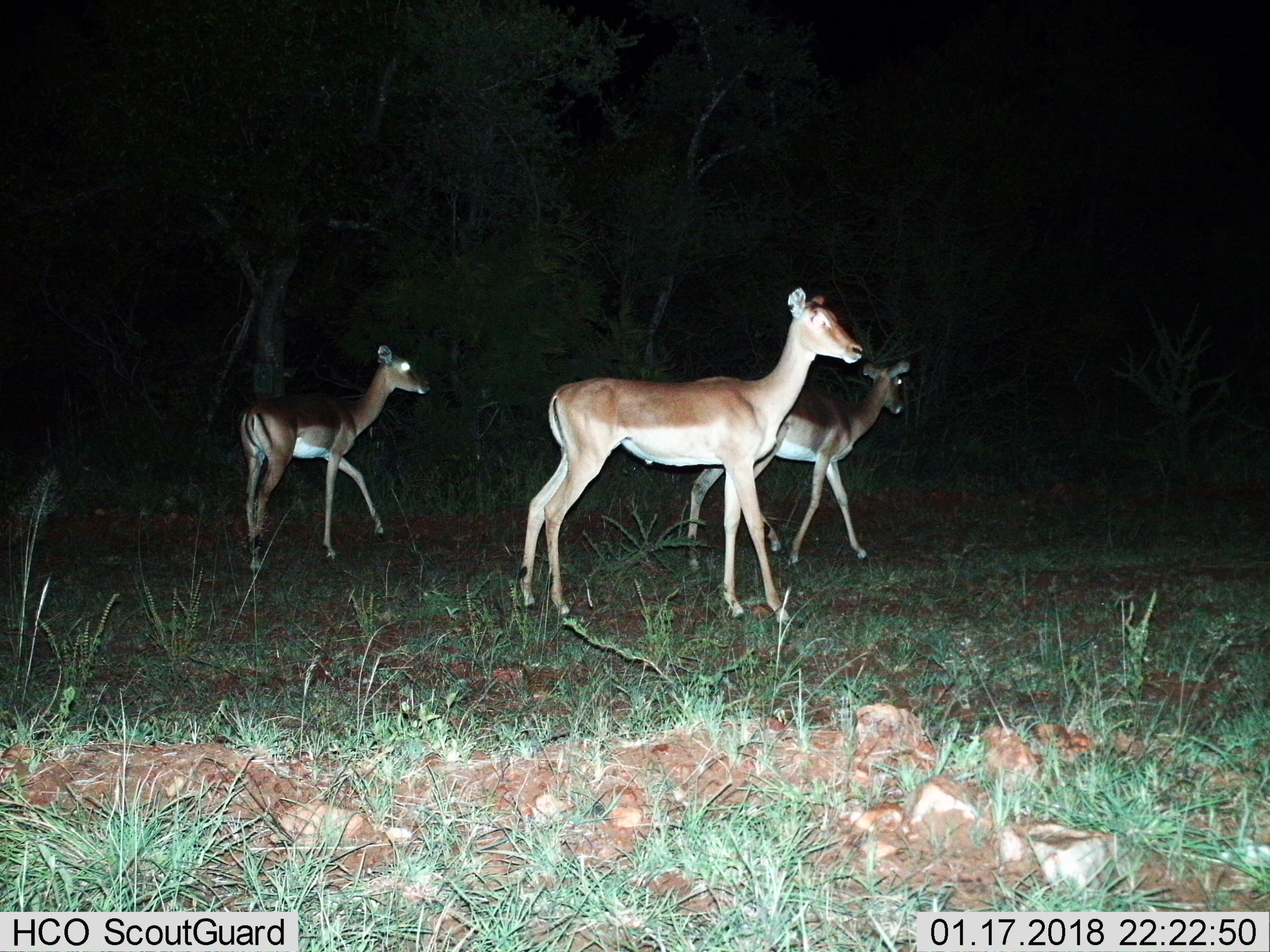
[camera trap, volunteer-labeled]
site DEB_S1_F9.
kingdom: Animalia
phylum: Chordata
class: Mammalia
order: Artiodactyla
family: Bovidae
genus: Aepyceros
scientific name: Aepyceros melampus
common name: impala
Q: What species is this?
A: Impala (Aepyceros melampus).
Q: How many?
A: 3.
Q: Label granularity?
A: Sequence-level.